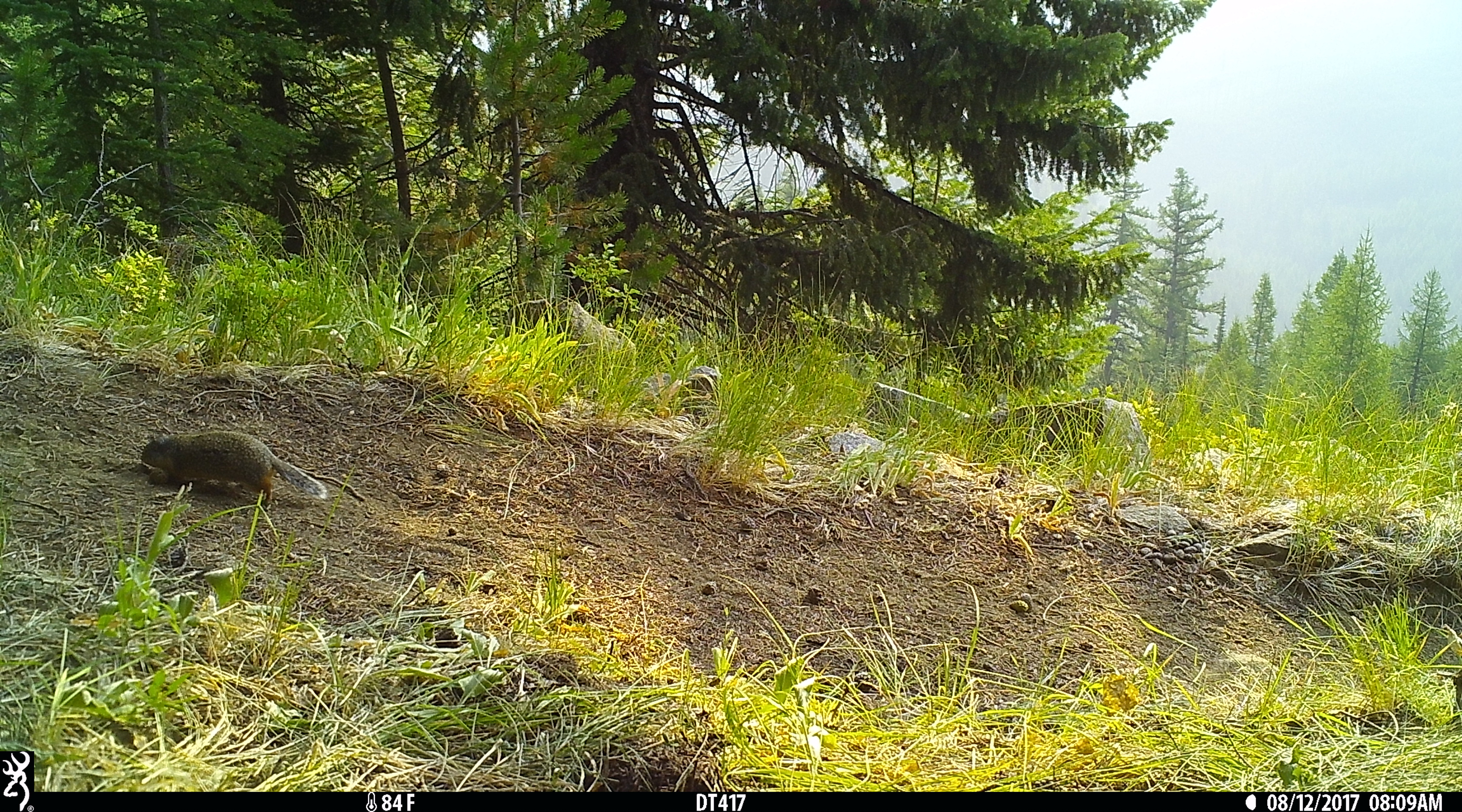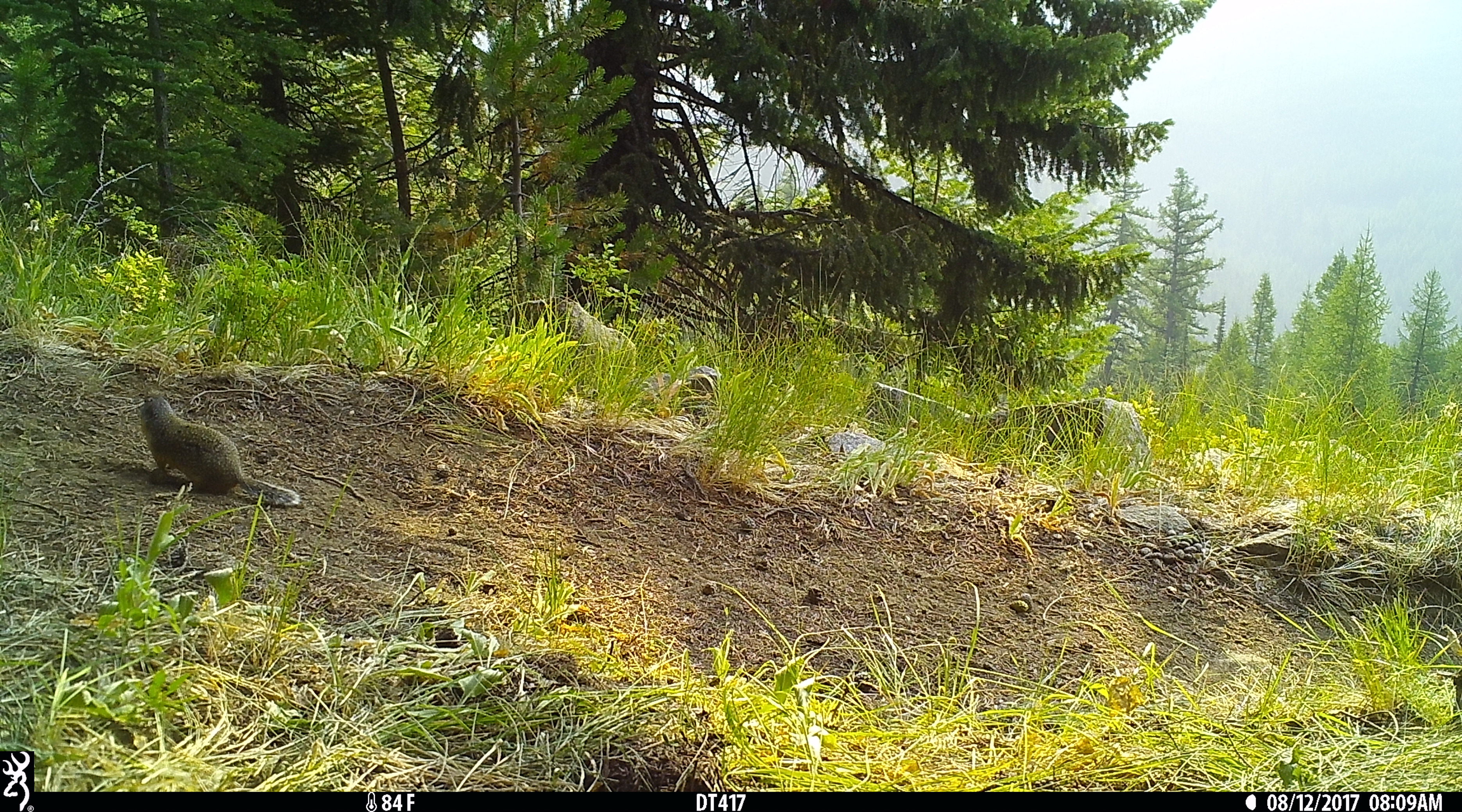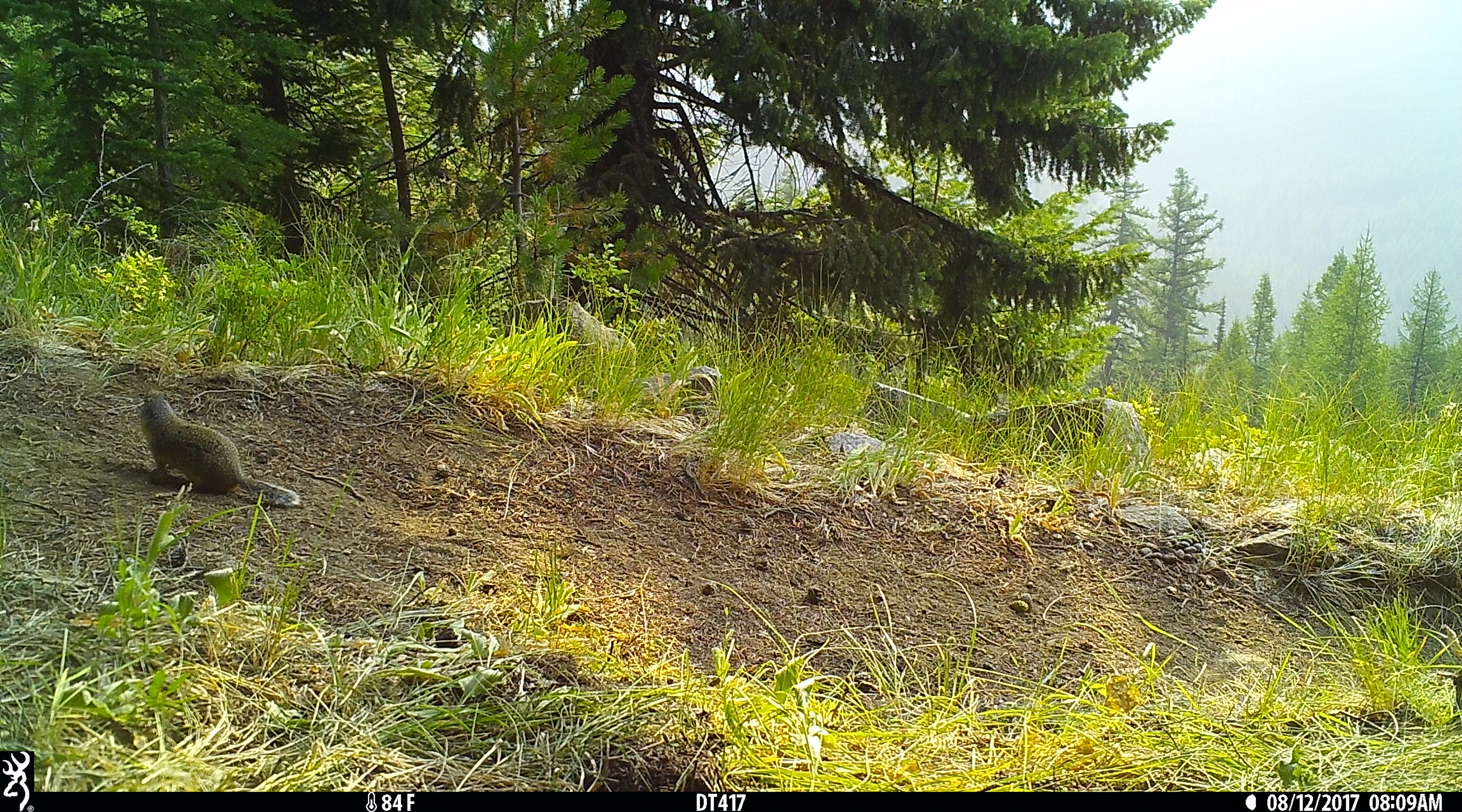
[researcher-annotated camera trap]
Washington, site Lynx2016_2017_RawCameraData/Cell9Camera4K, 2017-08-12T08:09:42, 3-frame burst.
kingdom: Animalia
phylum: Chordata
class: Mammalia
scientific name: Mammalia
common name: small mammal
Small mammal (Mammalia). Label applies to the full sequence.